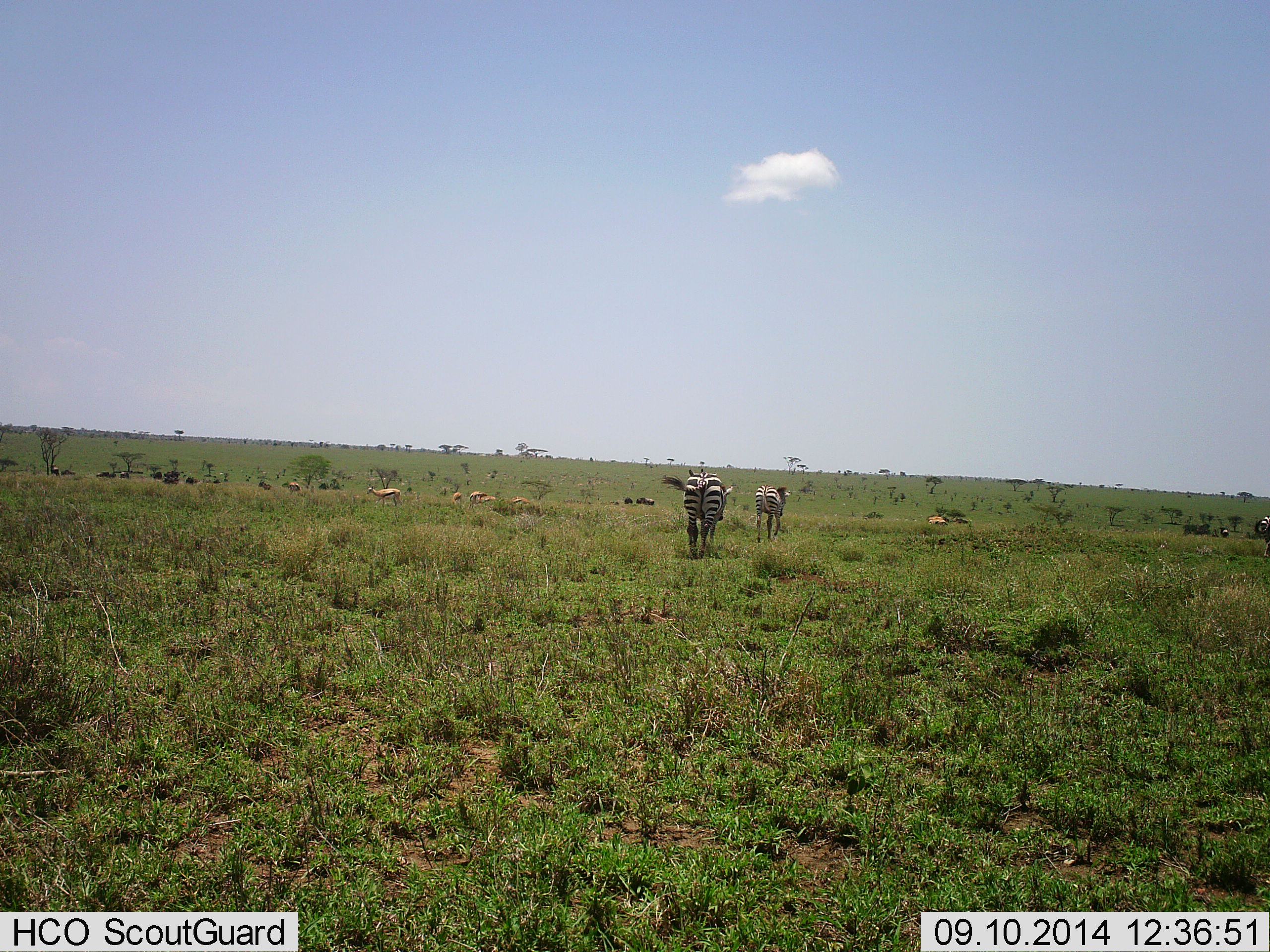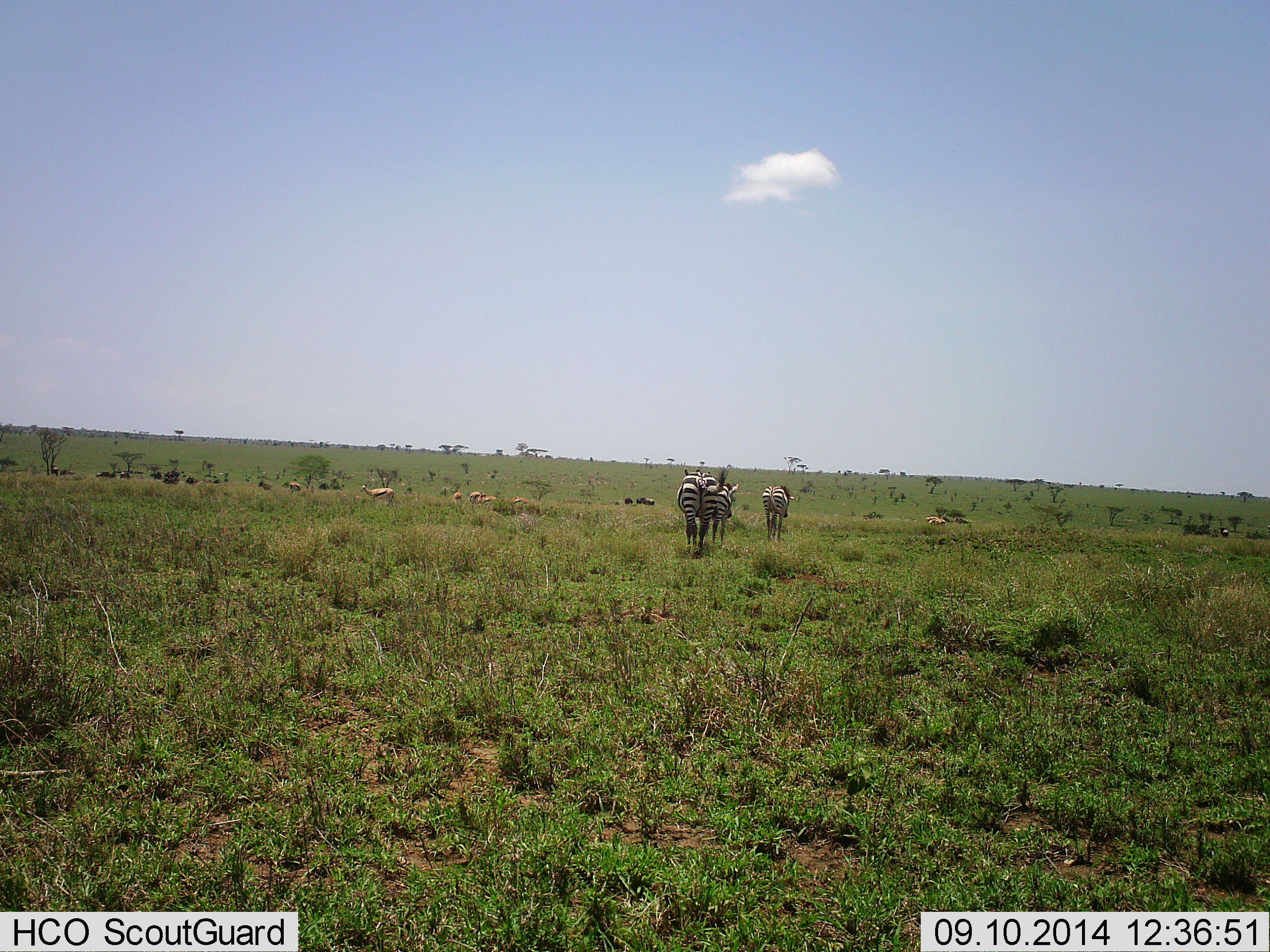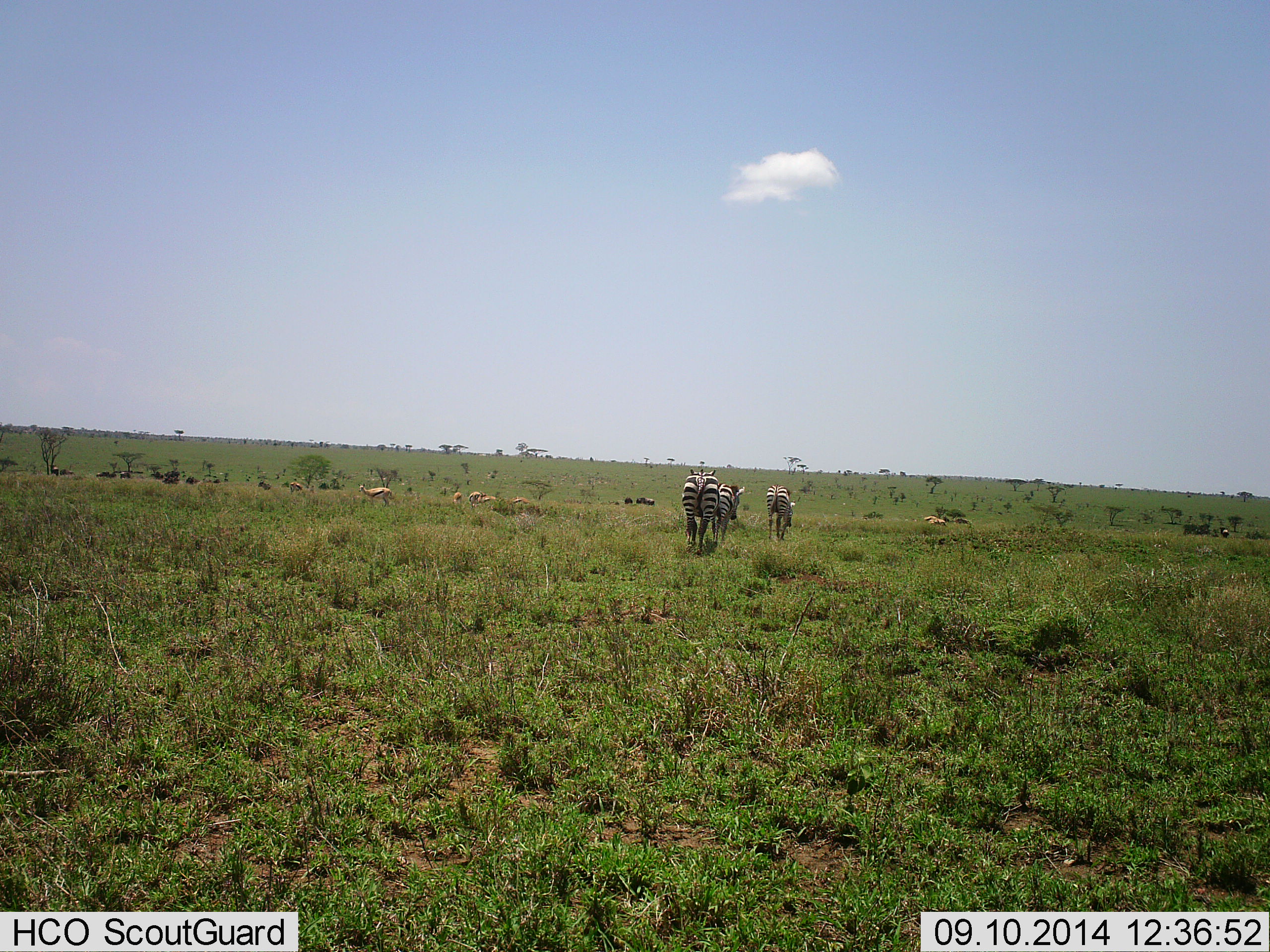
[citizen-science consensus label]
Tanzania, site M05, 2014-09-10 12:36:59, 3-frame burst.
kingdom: Animalia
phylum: Chordata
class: Mammalia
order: Artiodactyla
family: Bovidae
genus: Eudorcas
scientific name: Eudorcas thomsonii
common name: thomson's gazelle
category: gazellethomsons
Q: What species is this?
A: Gazellethomsons (thomson's gazelle) (Eudorcas thomsonii).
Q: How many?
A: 5.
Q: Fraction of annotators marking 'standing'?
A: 27%.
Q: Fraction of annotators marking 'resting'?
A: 0%.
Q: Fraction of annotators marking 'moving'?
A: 73%.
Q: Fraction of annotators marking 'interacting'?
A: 0%.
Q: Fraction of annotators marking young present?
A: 0%.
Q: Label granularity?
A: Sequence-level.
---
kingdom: Animalia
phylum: Chordata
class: Mammalia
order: Perissodactyla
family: Equidae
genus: Equus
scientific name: Equus quagga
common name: plains zebra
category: zebra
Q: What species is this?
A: Zebra (plains zebra) (Equus quagga).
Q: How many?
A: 3.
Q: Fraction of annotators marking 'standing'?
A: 4%.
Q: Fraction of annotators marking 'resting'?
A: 0%.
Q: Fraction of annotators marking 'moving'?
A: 83%.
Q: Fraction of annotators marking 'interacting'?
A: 0%.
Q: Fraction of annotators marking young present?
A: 0%.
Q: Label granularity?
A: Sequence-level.